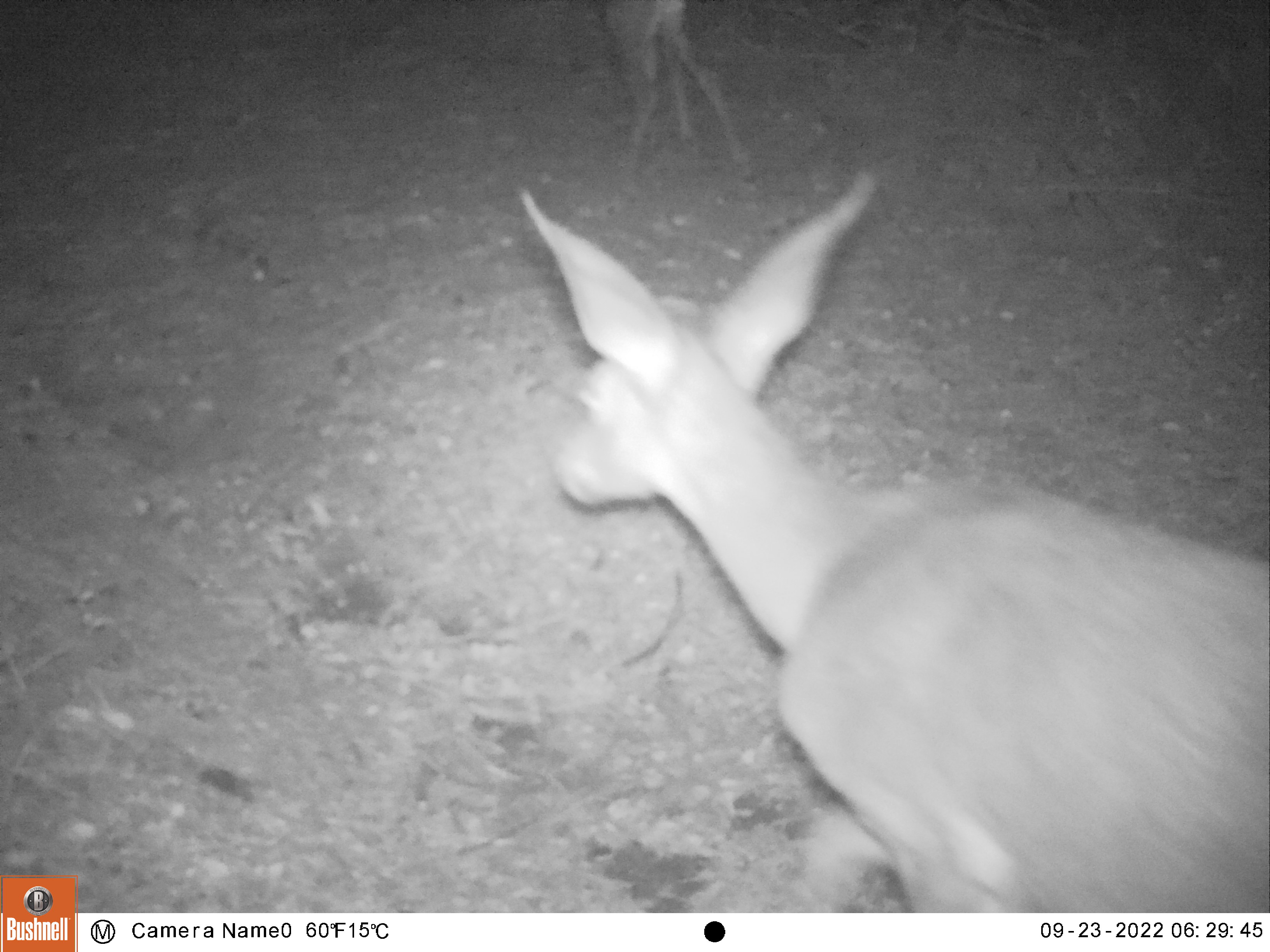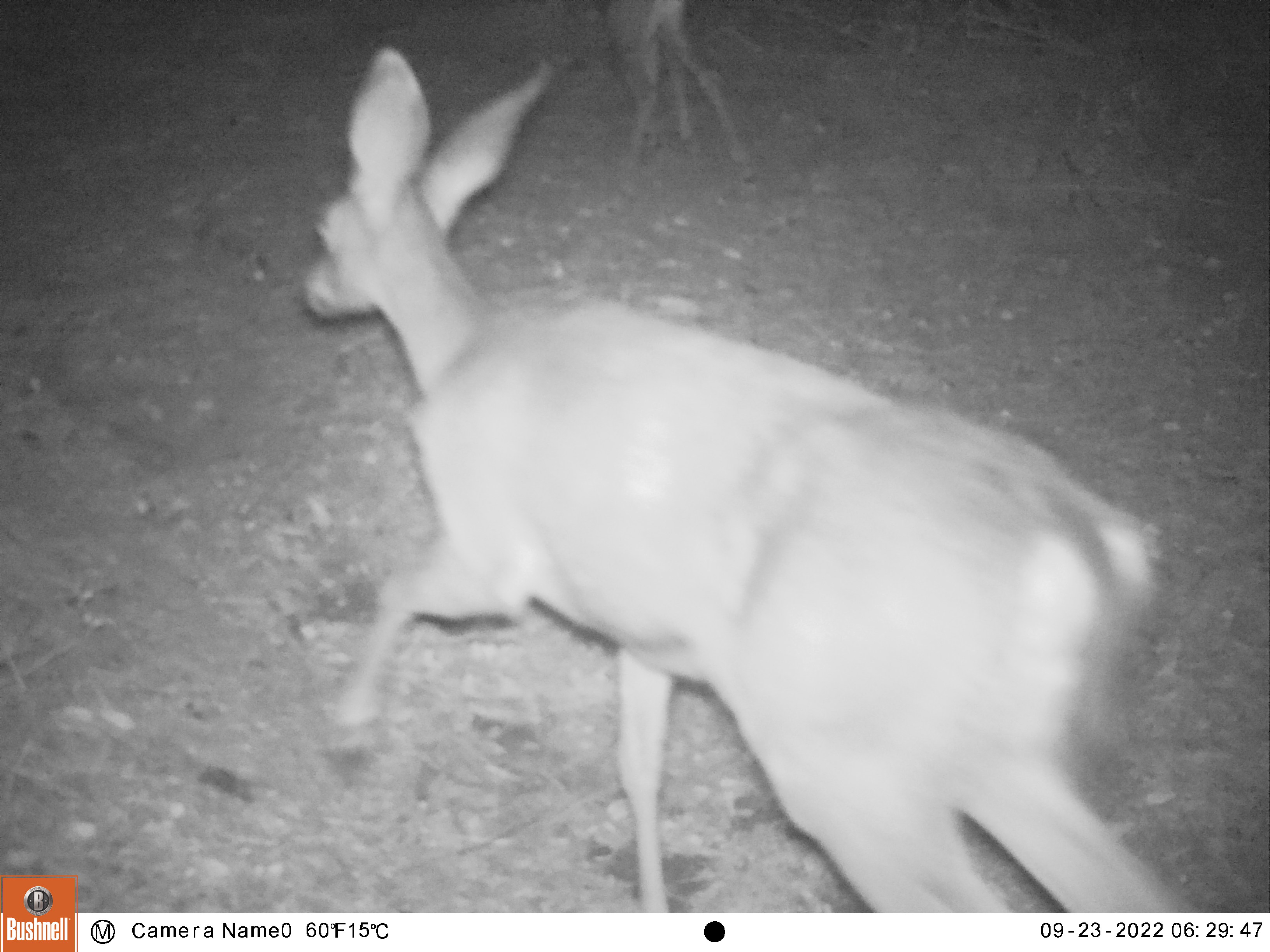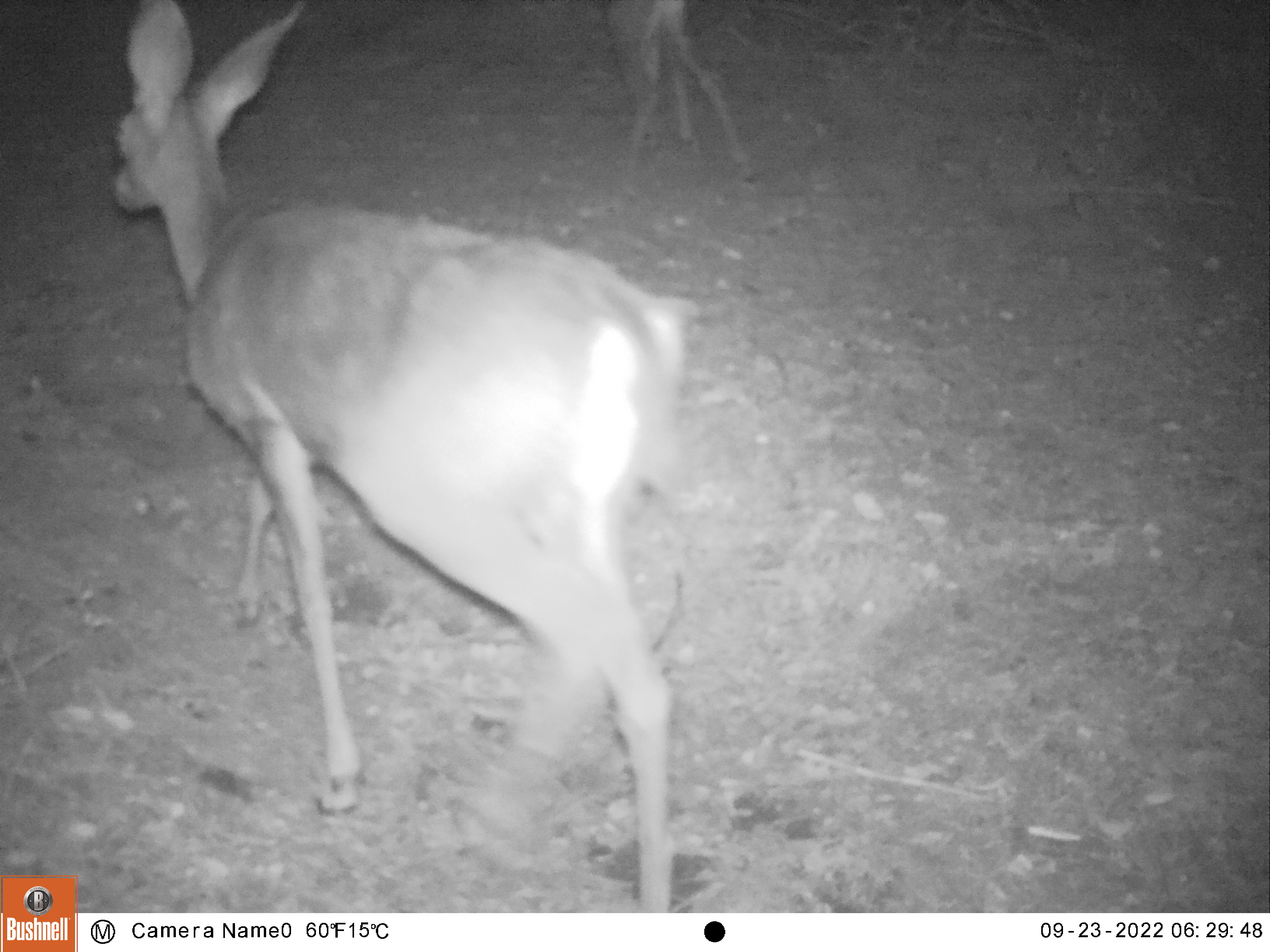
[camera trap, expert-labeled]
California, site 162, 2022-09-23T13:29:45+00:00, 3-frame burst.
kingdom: Animalia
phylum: Chordata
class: Mammalia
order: Artiodactyla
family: Cervidae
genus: Odocoileus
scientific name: Odocoileus hemionus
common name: mule deer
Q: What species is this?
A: Mule deer (Odocoileus hemionus).